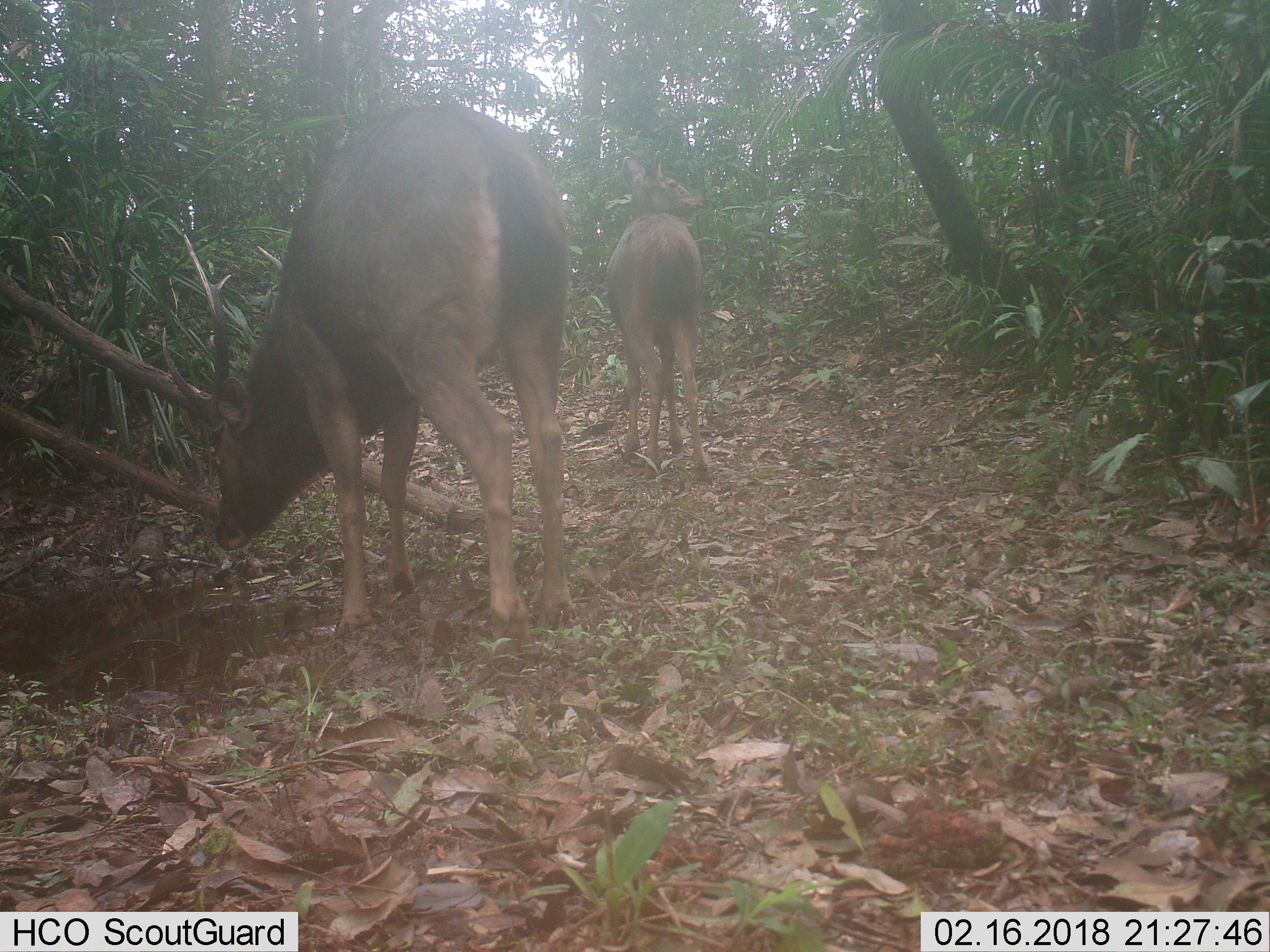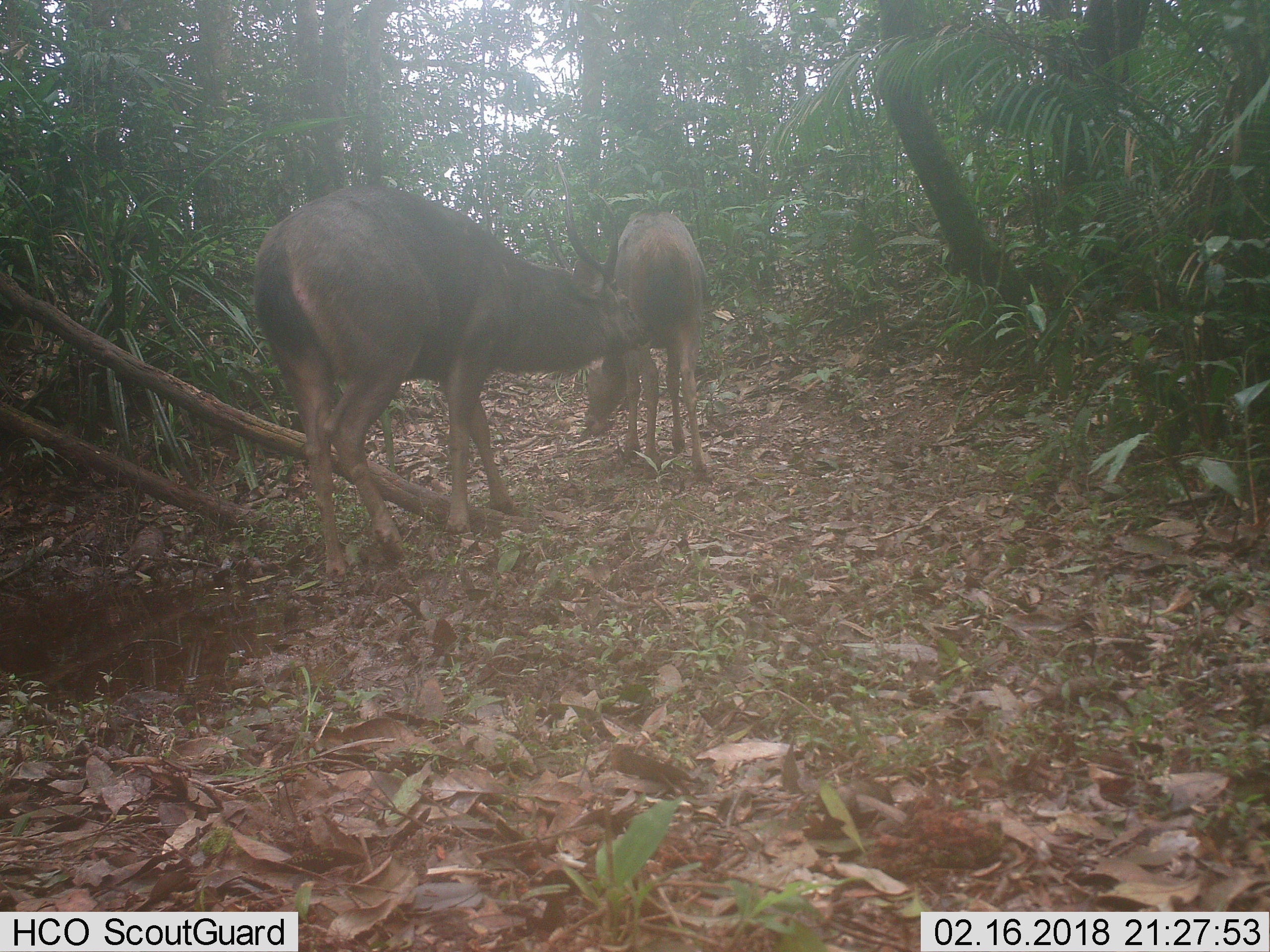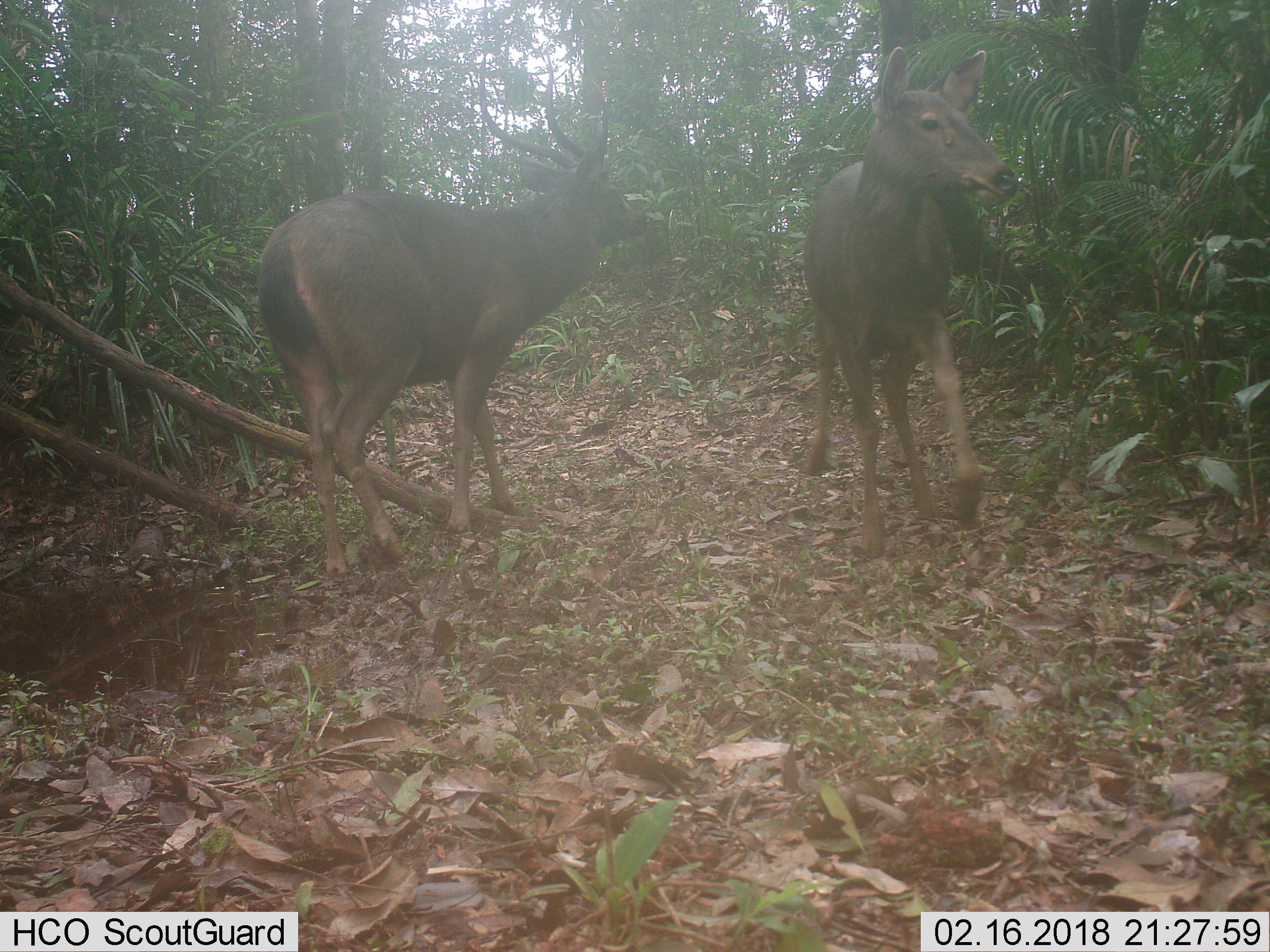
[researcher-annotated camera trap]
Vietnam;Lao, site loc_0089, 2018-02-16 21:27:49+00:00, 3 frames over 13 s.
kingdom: Animalia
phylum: Chordata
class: Mammalia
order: Artiodactyla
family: Cervidae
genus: Rusa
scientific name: Rusa unicolor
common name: sambar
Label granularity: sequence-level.